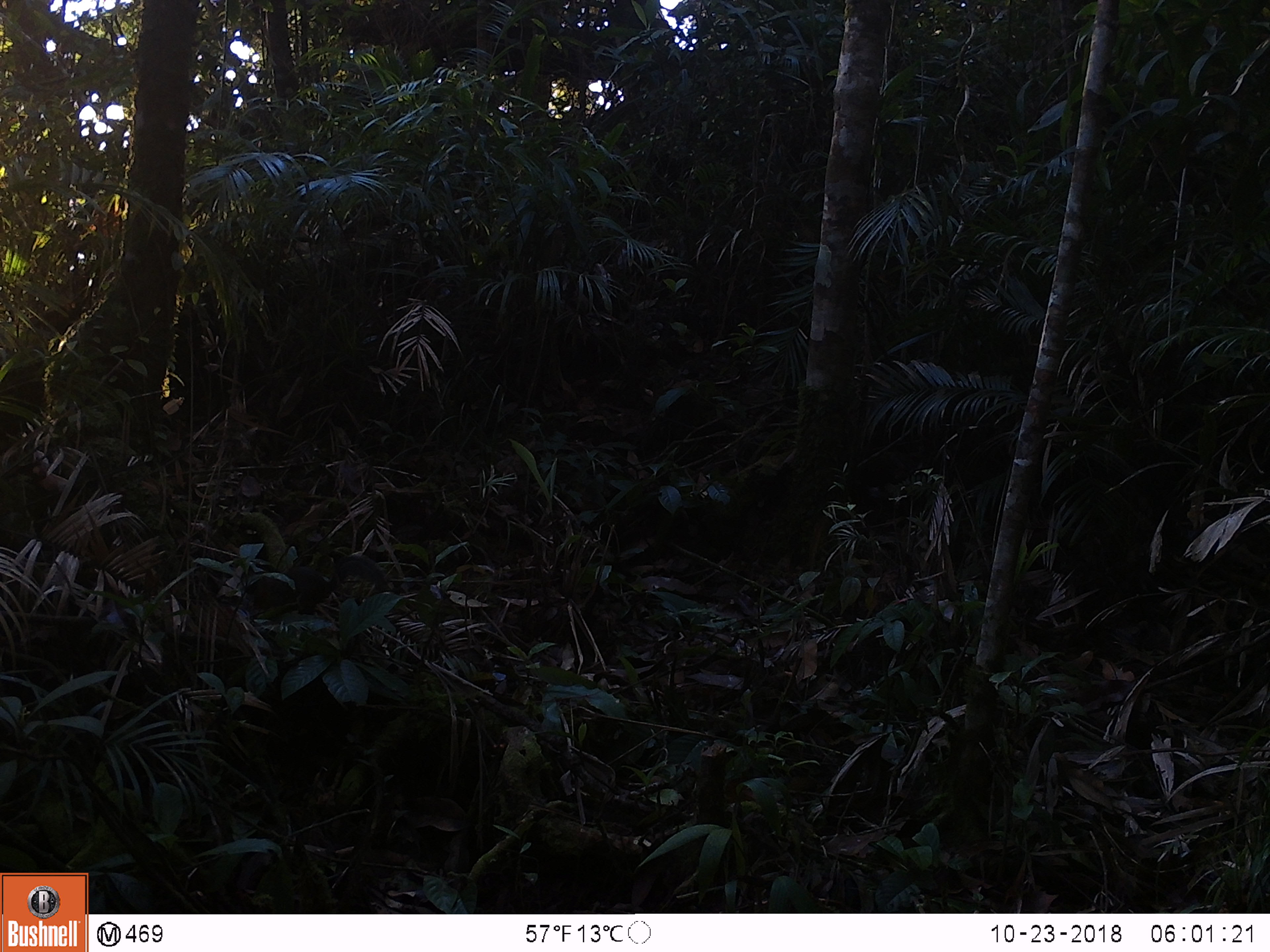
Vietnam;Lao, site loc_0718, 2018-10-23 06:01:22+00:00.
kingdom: Animalia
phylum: Chordata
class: Mammalia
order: Rodentia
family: Sciuridae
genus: Dremomys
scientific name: Dremomys rufigenis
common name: red-cheeked squirrel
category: red cheeked squirrel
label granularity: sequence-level